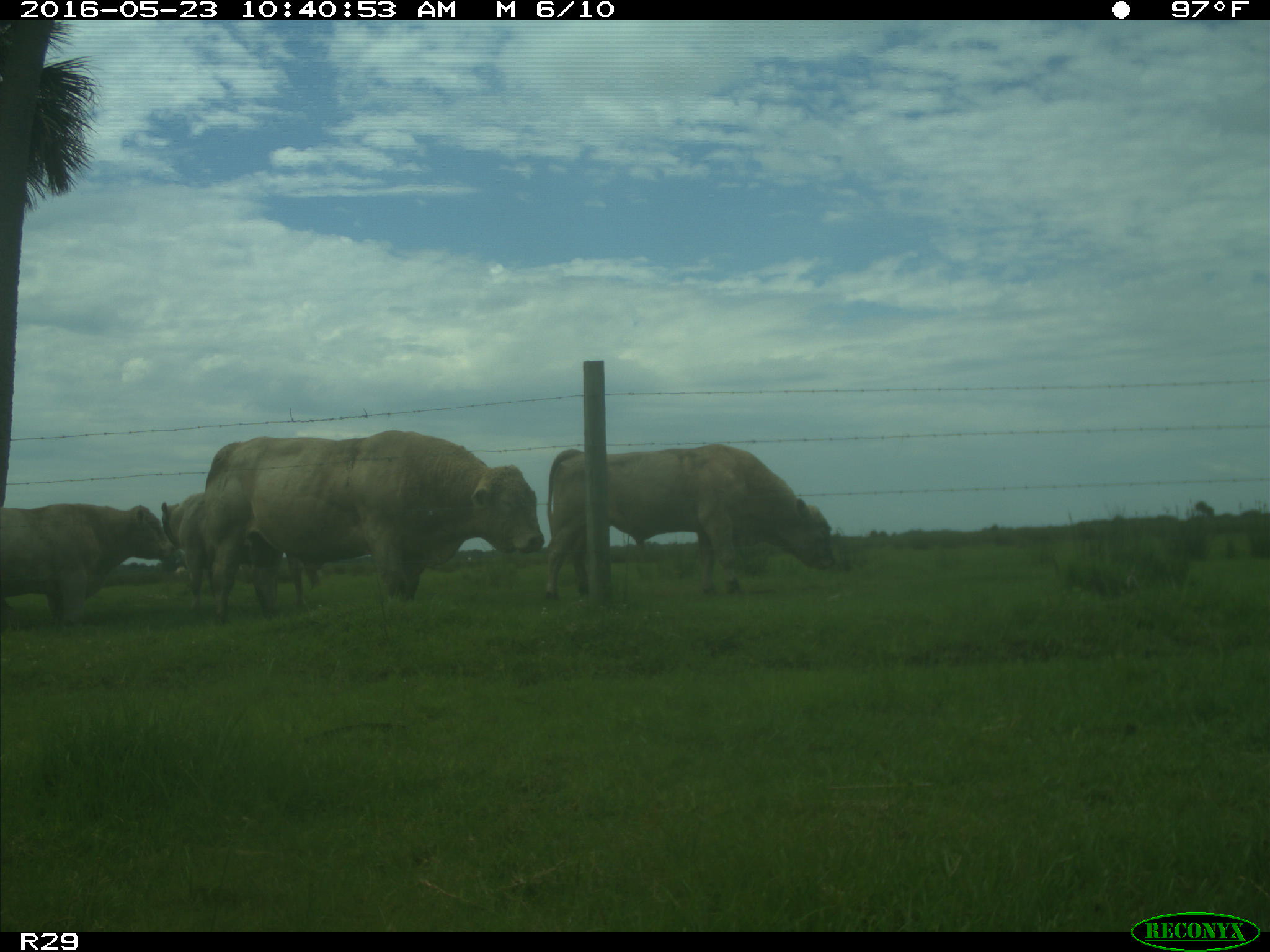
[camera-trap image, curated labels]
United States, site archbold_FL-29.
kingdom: Animalia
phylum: Chordata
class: Mammalia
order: Artiodactyla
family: Bovidae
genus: Bos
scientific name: Bos taurus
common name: domestic cow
Bos taurus (domestic cow).